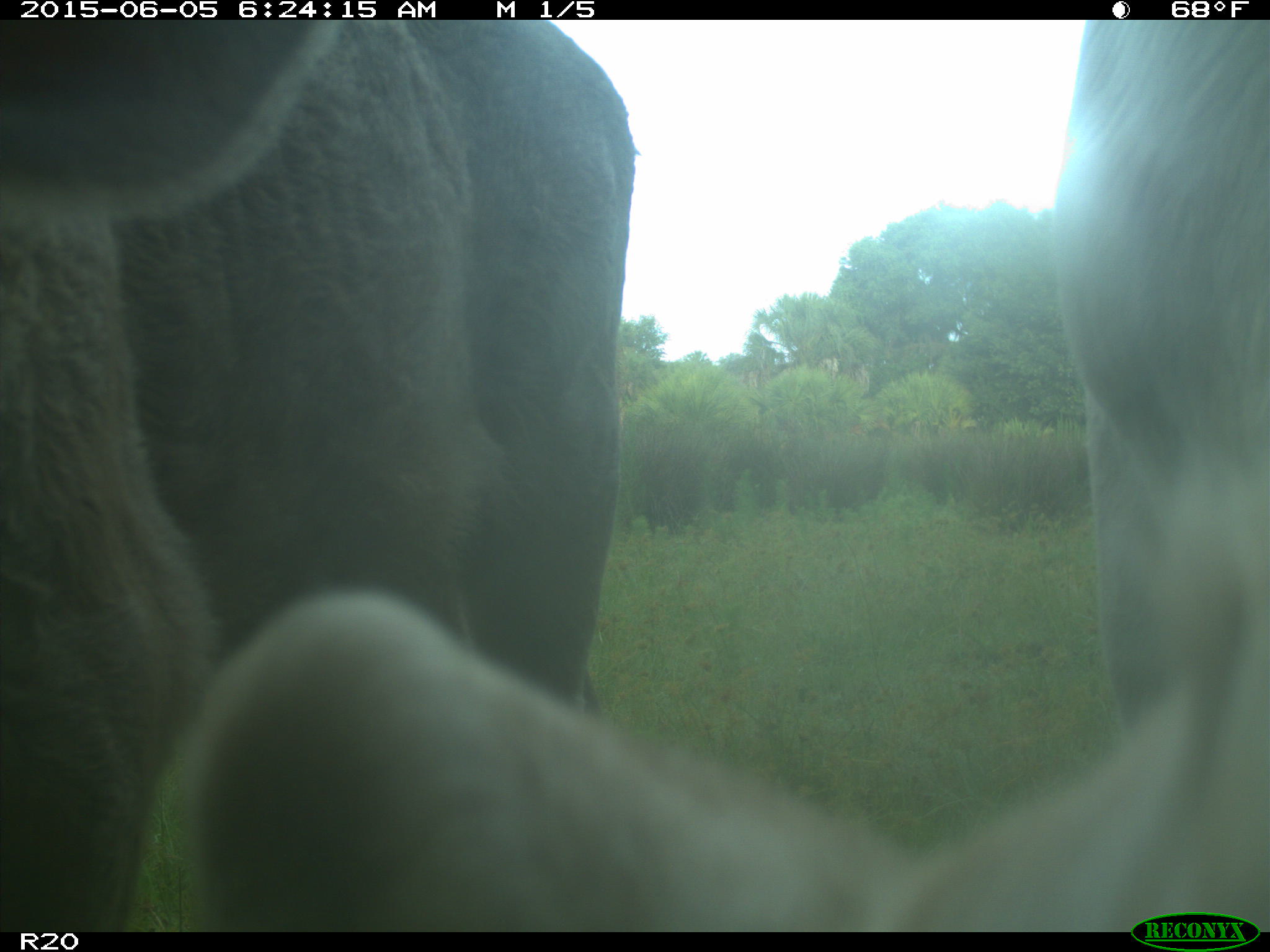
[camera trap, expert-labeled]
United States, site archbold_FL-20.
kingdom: Animalia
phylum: Chordata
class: Mammalia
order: Artiodactyla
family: Bovidae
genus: Bos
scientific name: Bos taurus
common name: domestic cow